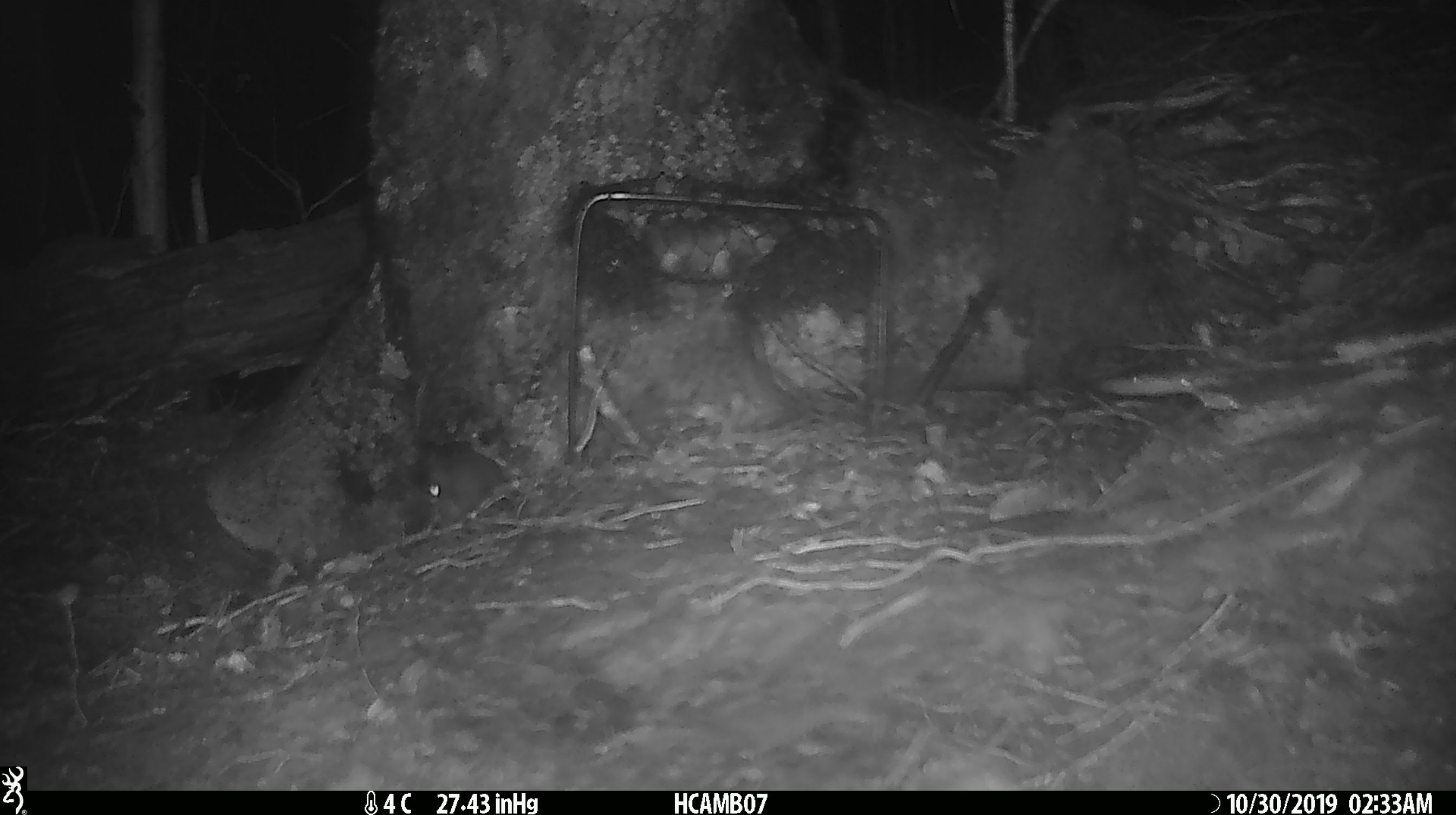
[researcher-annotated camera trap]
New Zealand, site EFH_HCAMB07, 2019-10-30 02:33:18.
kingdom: Animalia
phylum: Chordata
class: Mammalia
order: Rodentia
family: Muridae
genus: Mus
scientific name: Mus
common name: mouse